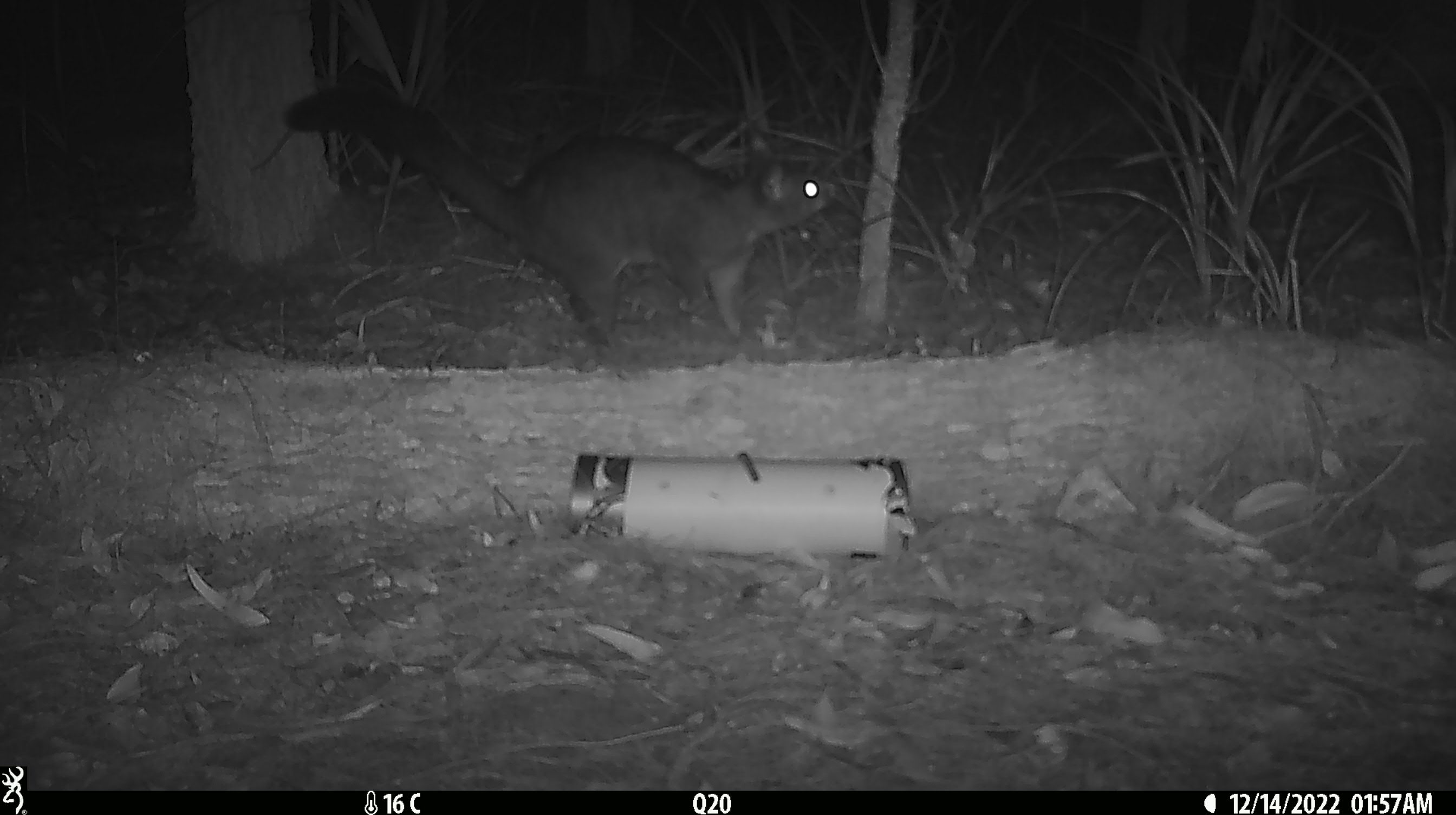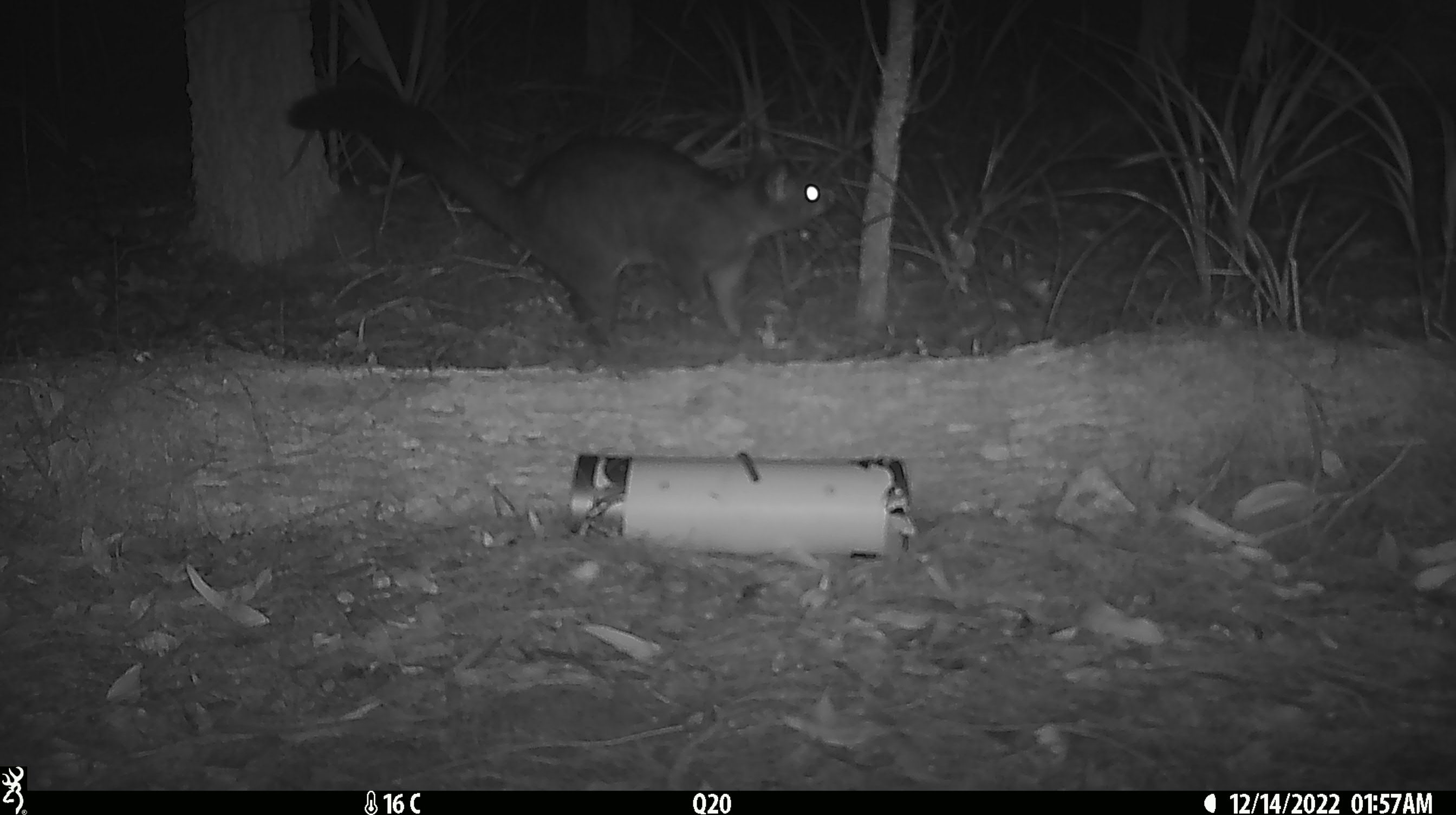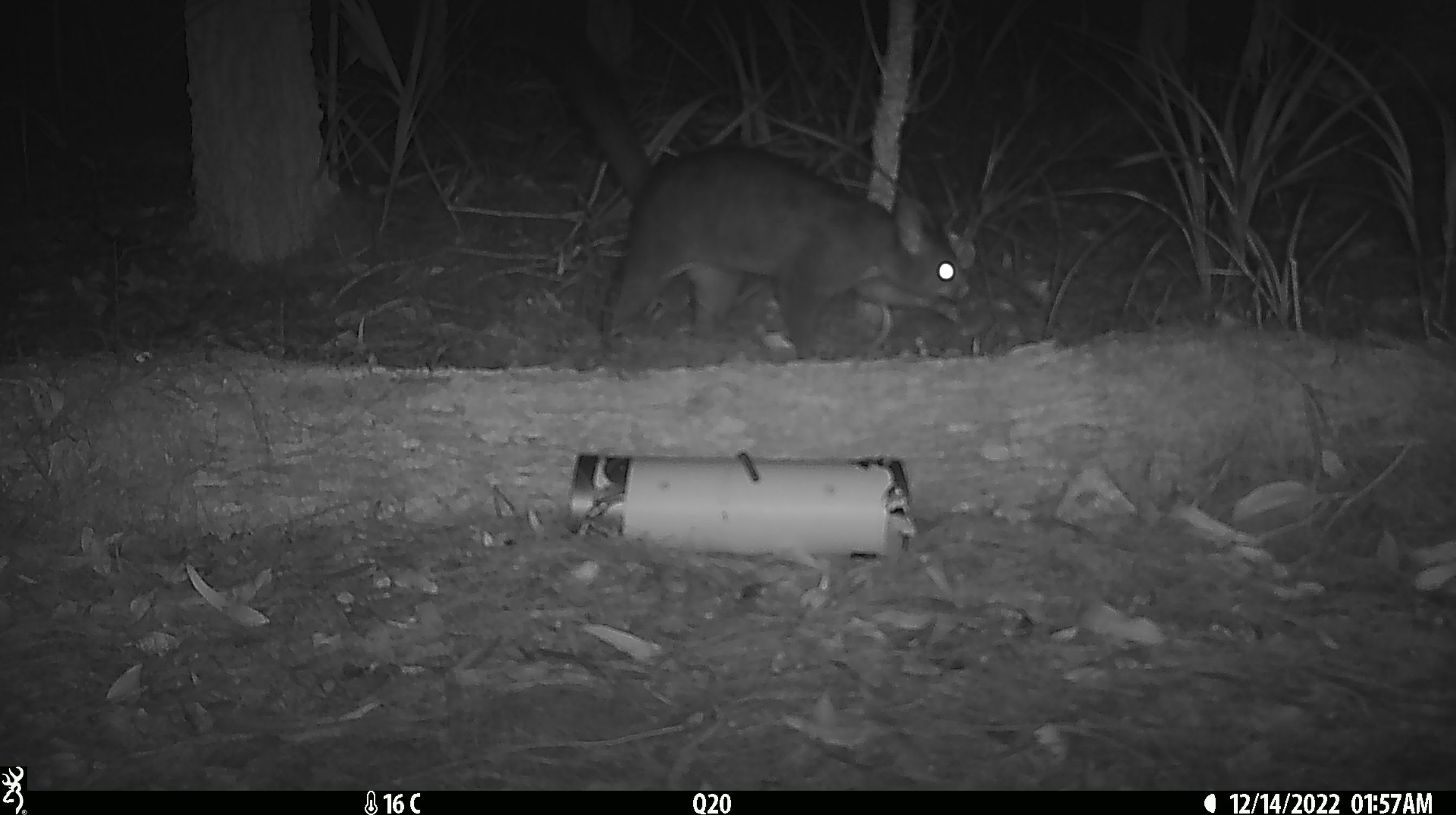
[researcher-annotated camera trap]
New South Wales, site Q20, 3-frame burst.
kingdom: Animalia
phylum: Chordata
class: Mammalia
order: Diprotodontia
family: Phalangeridae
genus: Trichosurus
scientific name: Trichosurus vulpecula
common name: common brushtail possum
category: possum